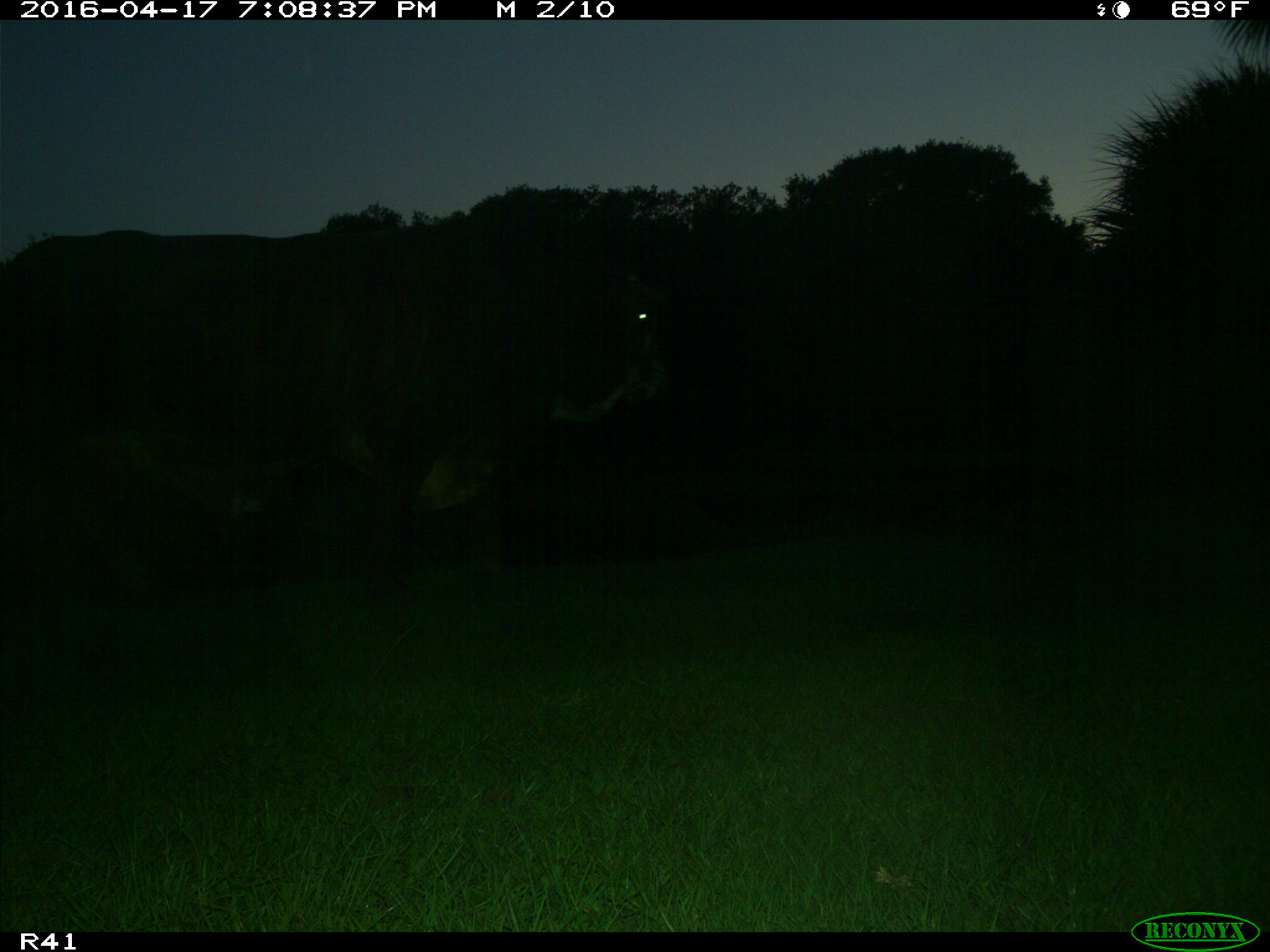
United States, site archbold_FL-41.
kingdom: Animalia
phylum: Chordata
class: Mammalia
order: Artiodactyla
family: Bovidae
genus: Bos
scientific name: Bos taurus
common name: domestic cow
Bos taurus (domestic cow).